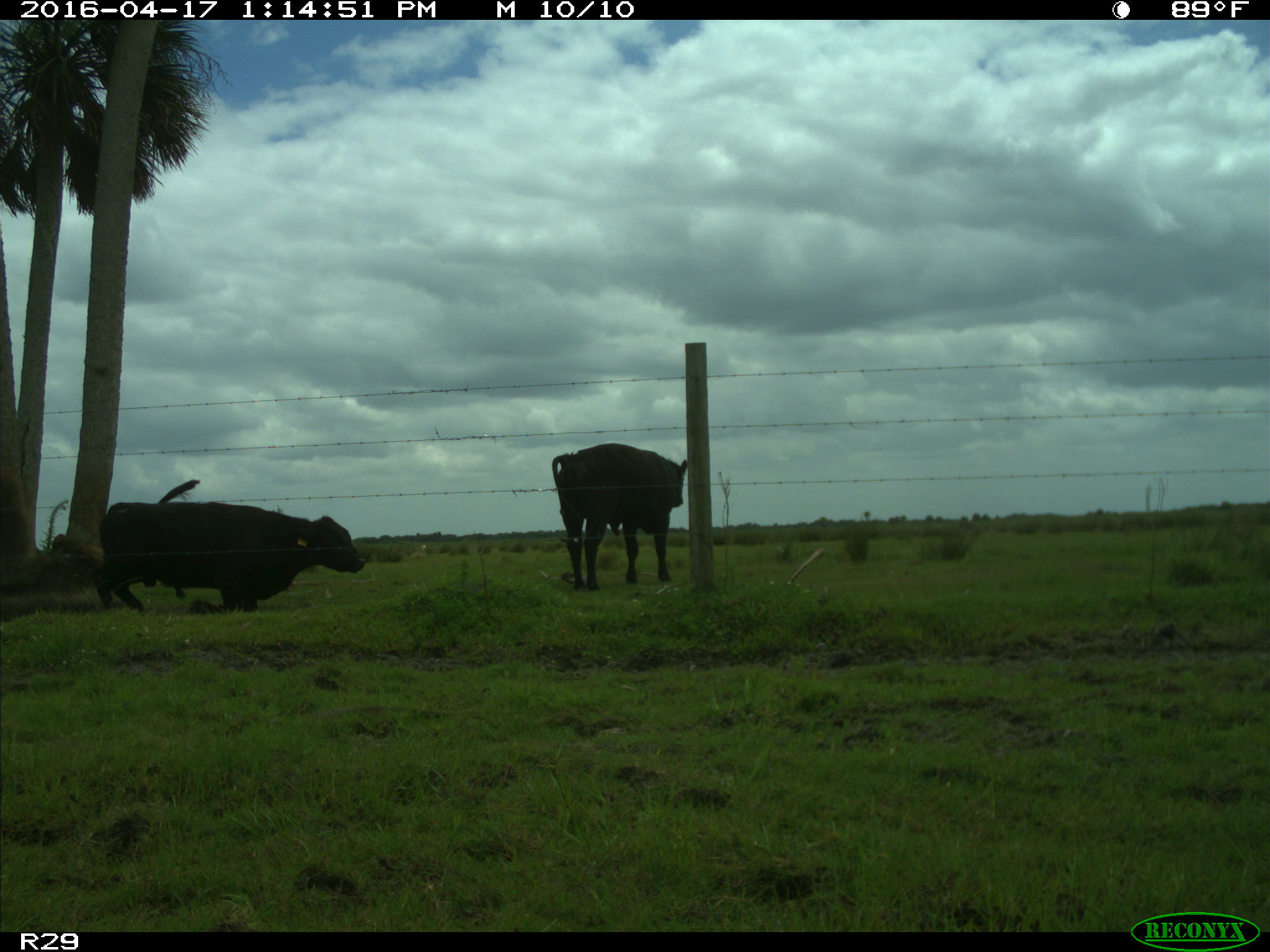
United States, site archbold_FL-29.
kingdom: Animalia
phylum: Chordata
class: Mammalia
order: Artiodactyla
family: Bovidae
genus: Bos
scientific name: Bos taurus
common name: domestic cow